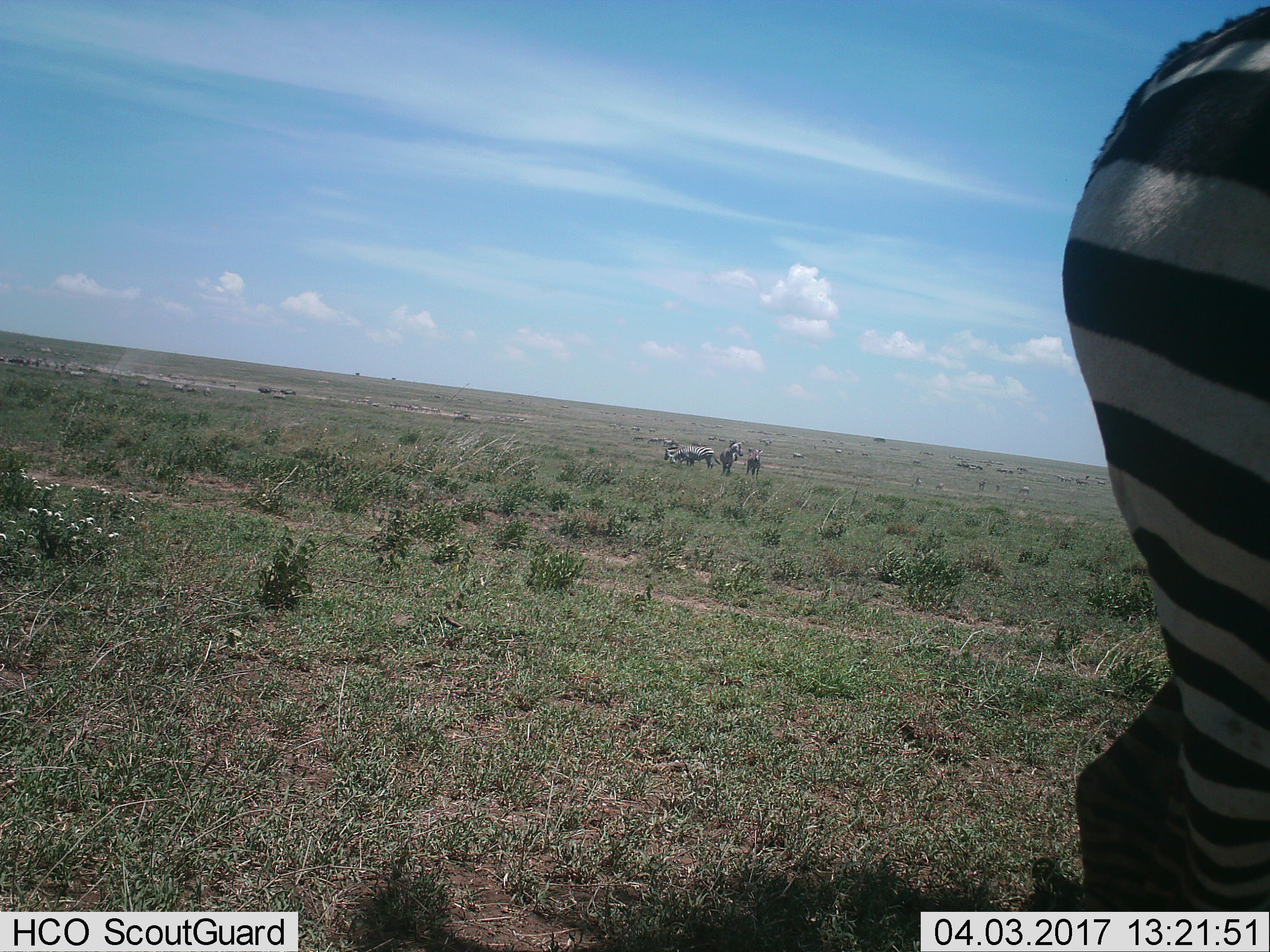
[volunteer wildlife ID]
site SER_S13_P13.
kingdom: Animalia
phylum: Chordata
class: Mammalia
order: Perissodactyla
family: Equidae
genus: Equus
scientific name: Equus quagga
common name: plains zebra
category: zebraplains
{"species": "zebraplains (plains zebra) (Equus quagga)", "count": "5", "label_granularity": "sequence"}